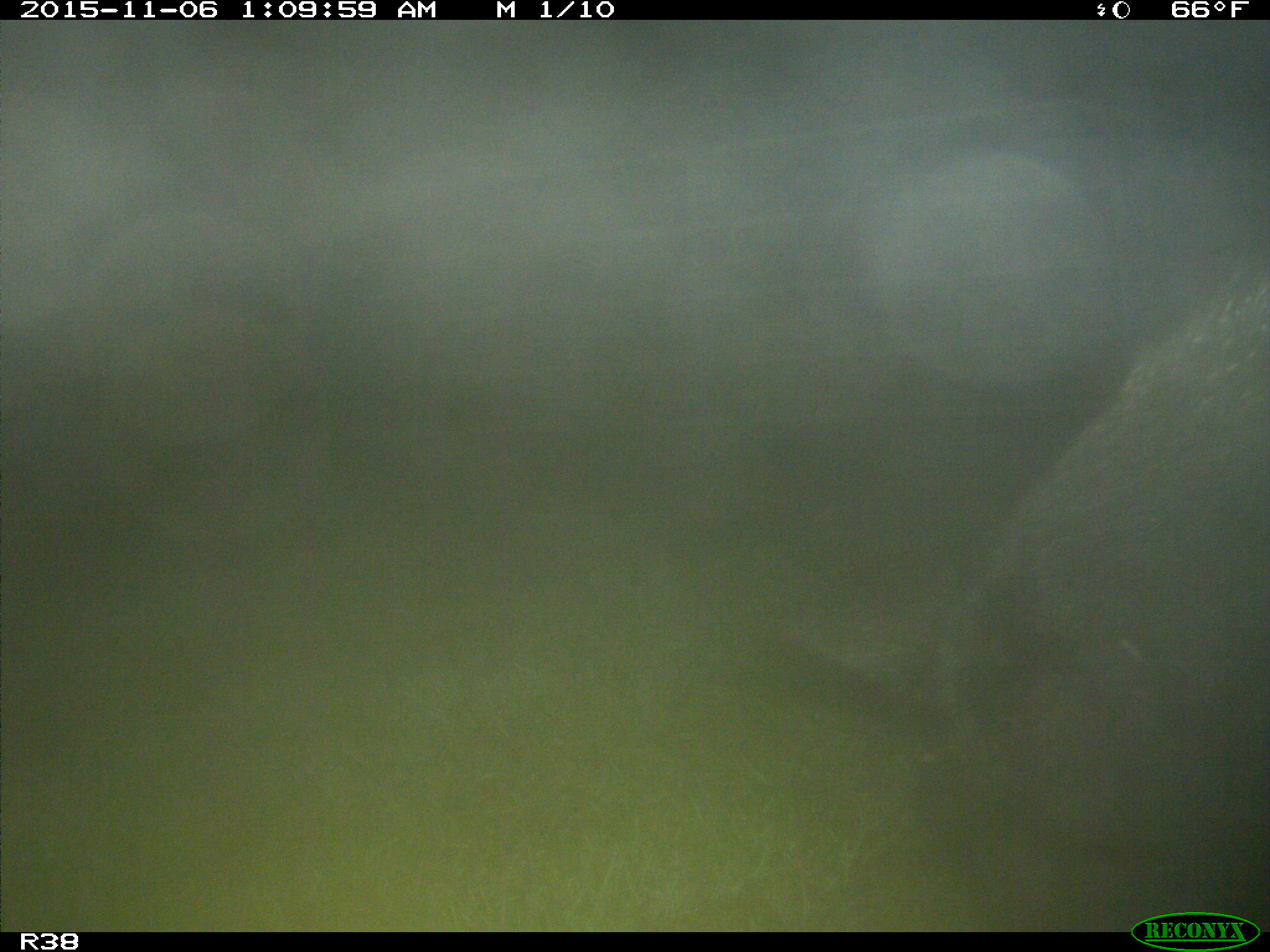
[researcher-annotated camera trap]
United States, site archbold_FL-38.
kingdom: Animalia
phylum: Chordata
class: Mammalia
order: Artiodactyla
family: Suidae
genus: Sus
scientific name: Sus scrofa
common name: wild boar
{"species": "Sus scrofa (wild boar)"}